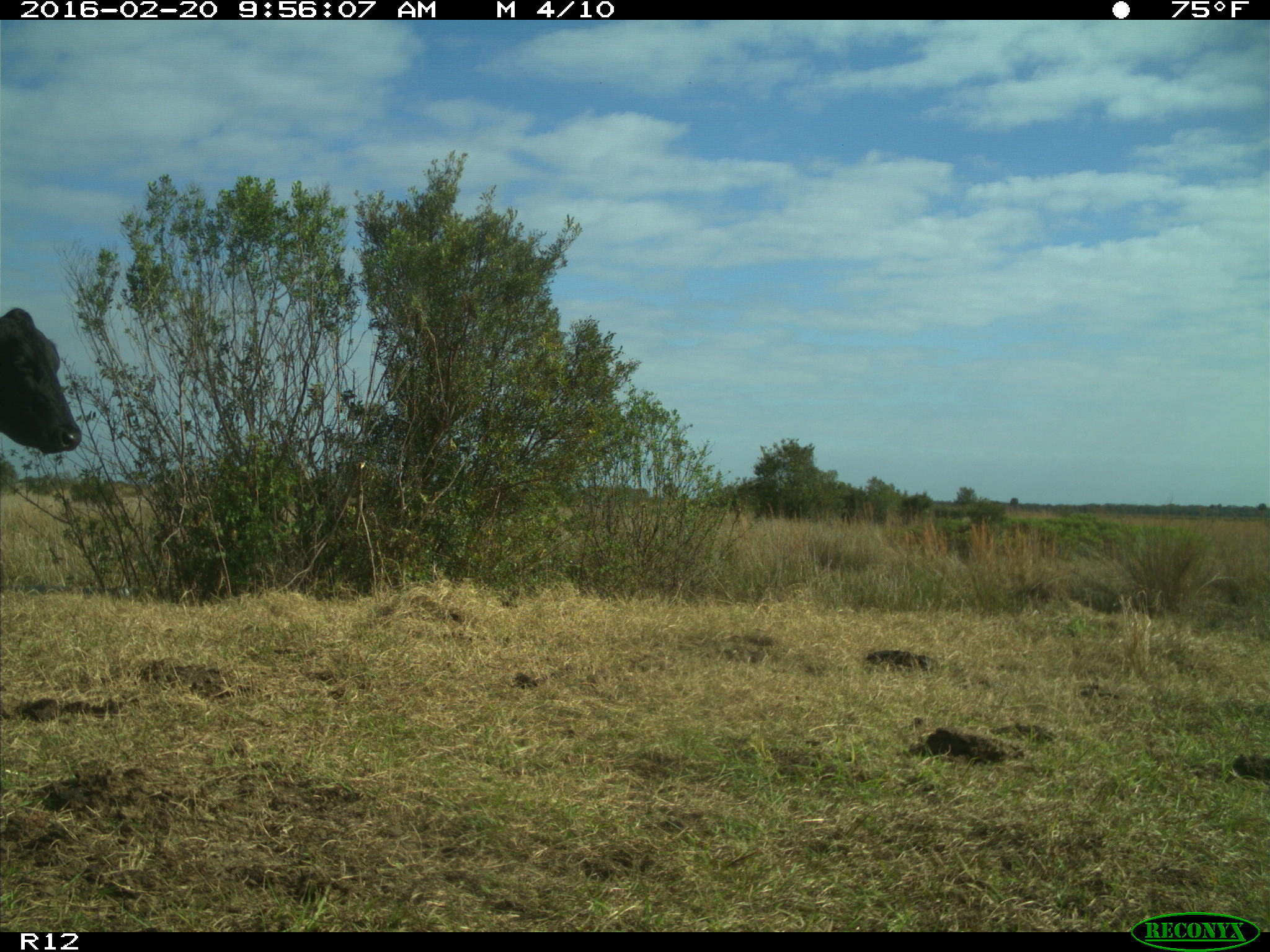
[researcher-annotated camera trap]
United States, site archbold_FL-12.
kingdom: Animalia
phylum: Chordata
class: Mammalia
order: Artiodactyla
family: Bovidae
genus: Bos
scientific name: Bos taurus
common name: domestic cow